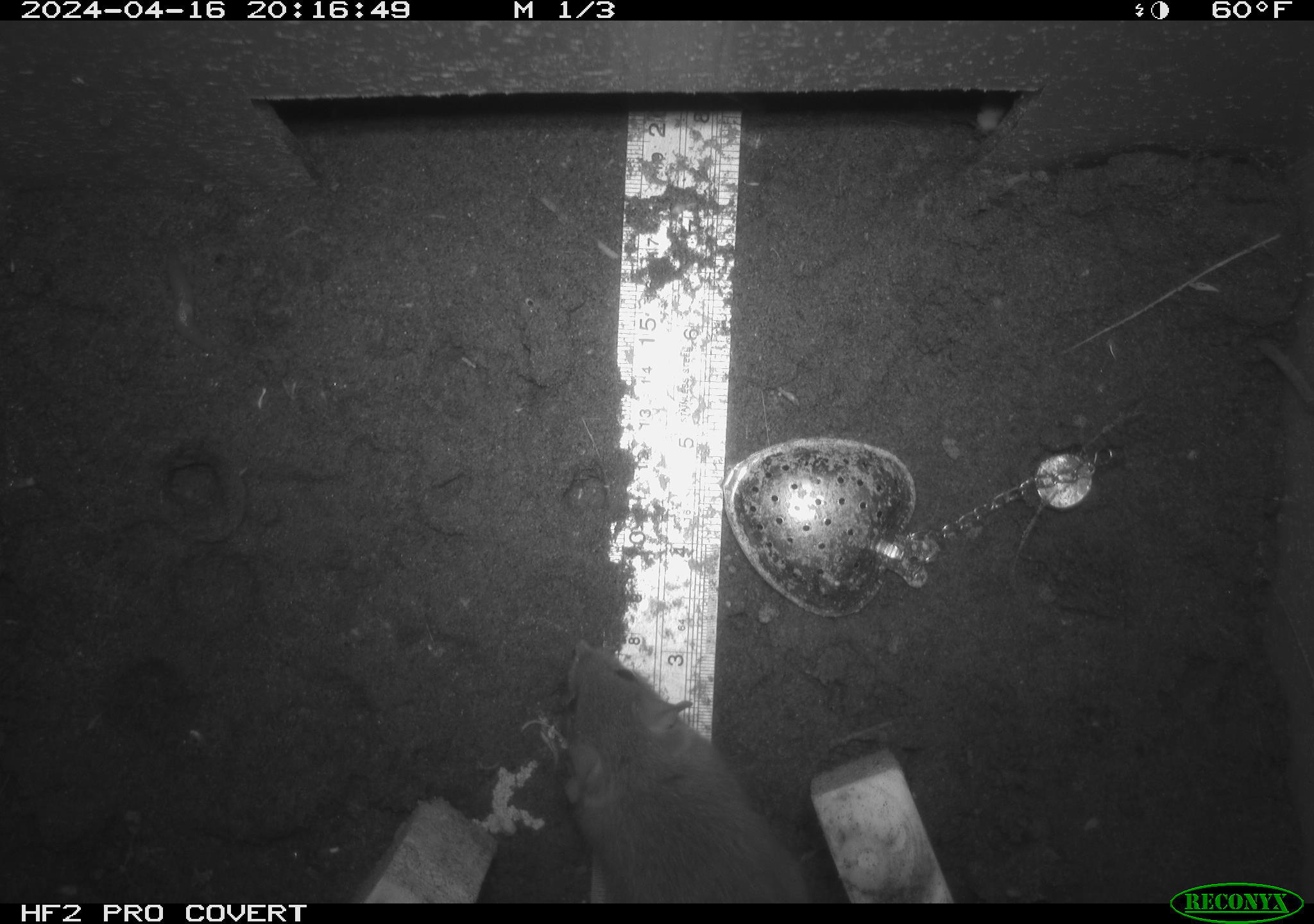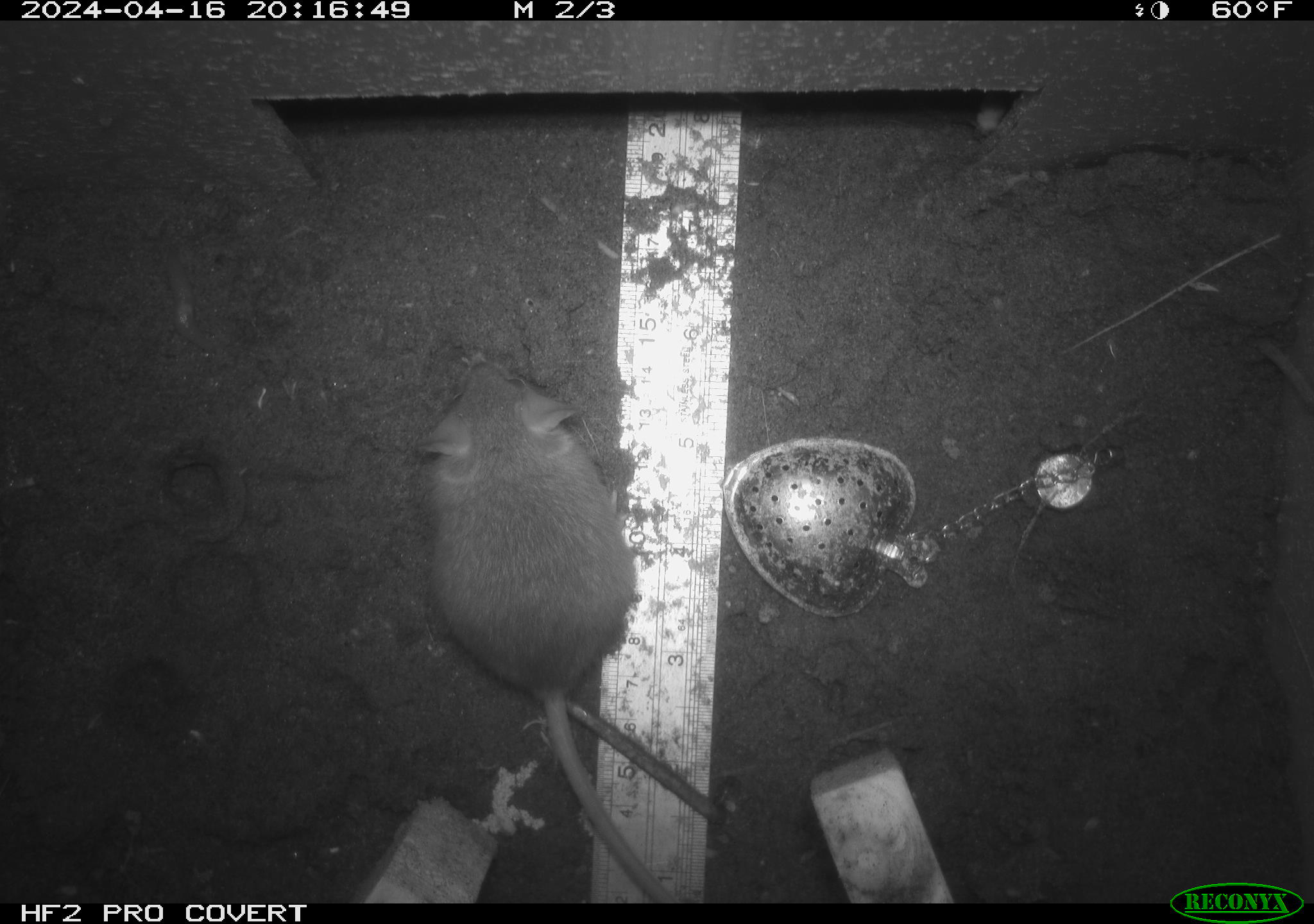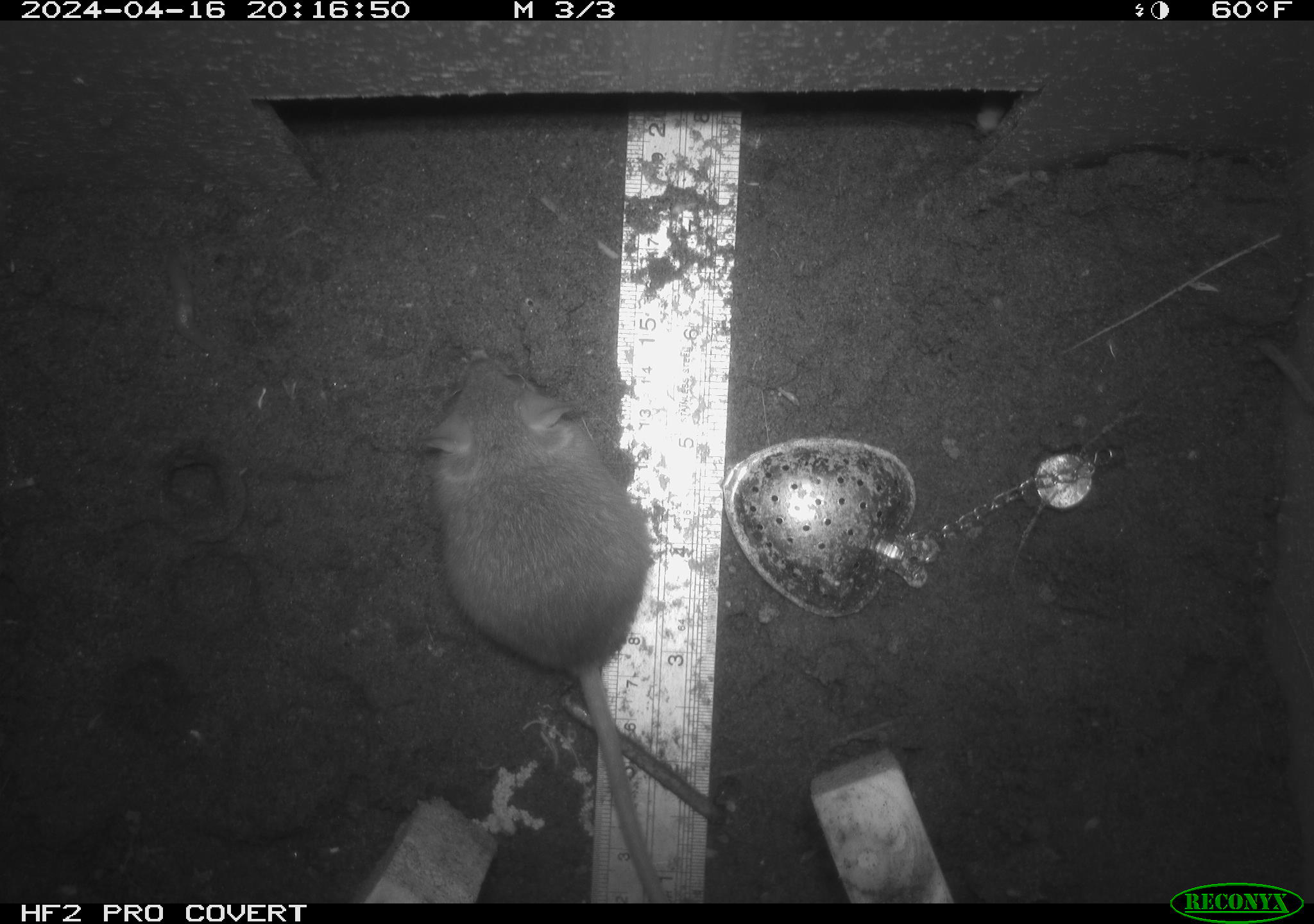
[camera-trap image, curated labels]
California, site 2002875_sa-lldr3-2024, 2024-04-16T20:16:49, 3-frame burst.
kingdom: Animalia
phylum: Chordata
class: Mammalia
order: Rodentia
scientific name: Rodentia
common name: rodent